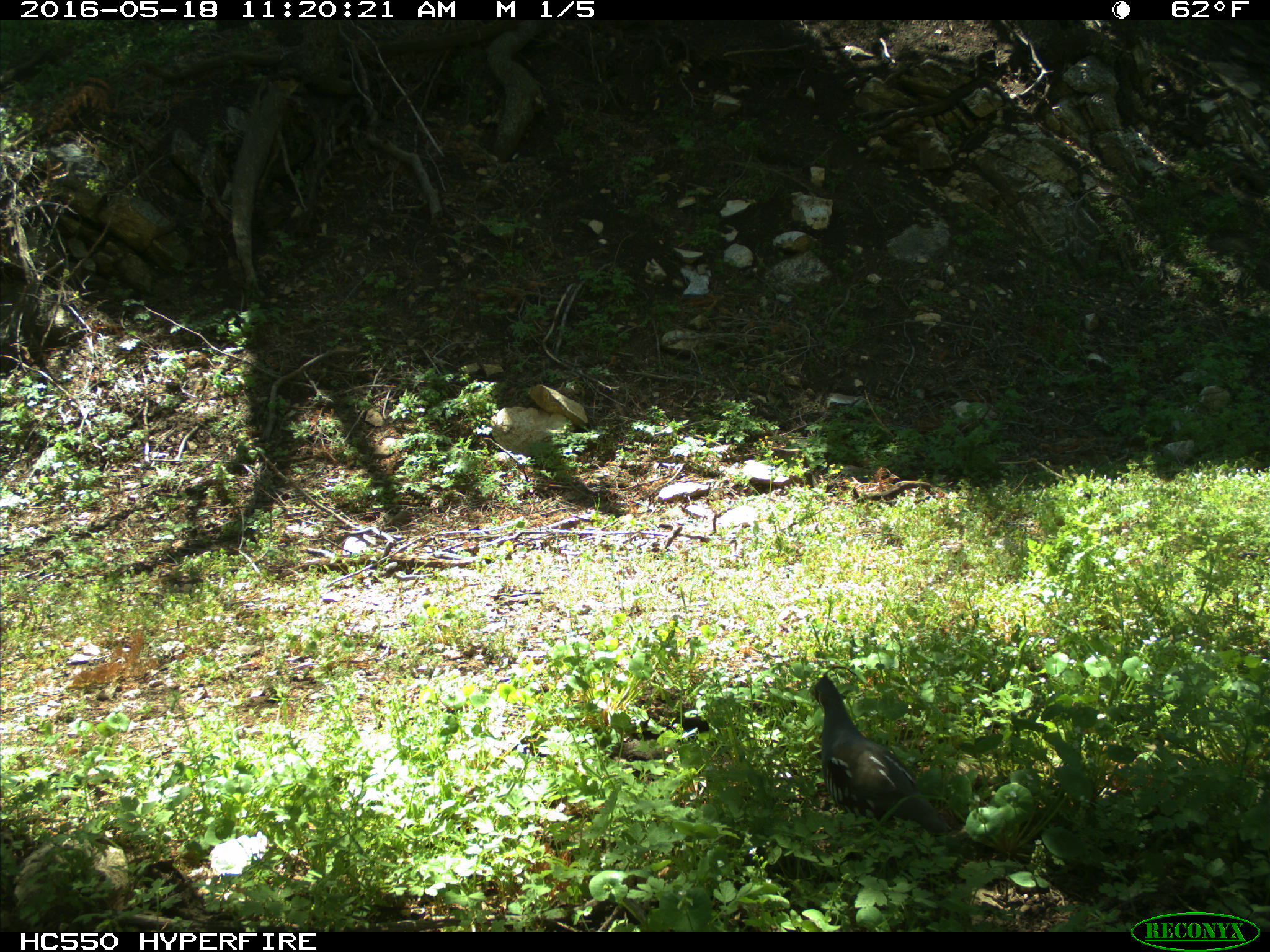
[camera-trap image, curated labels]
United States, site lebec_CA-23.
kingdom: Animalia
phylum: Chordata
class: Aves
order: Galliformes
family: Odontophoridae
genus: Callipepla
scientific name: Callipepla californica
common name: california quail